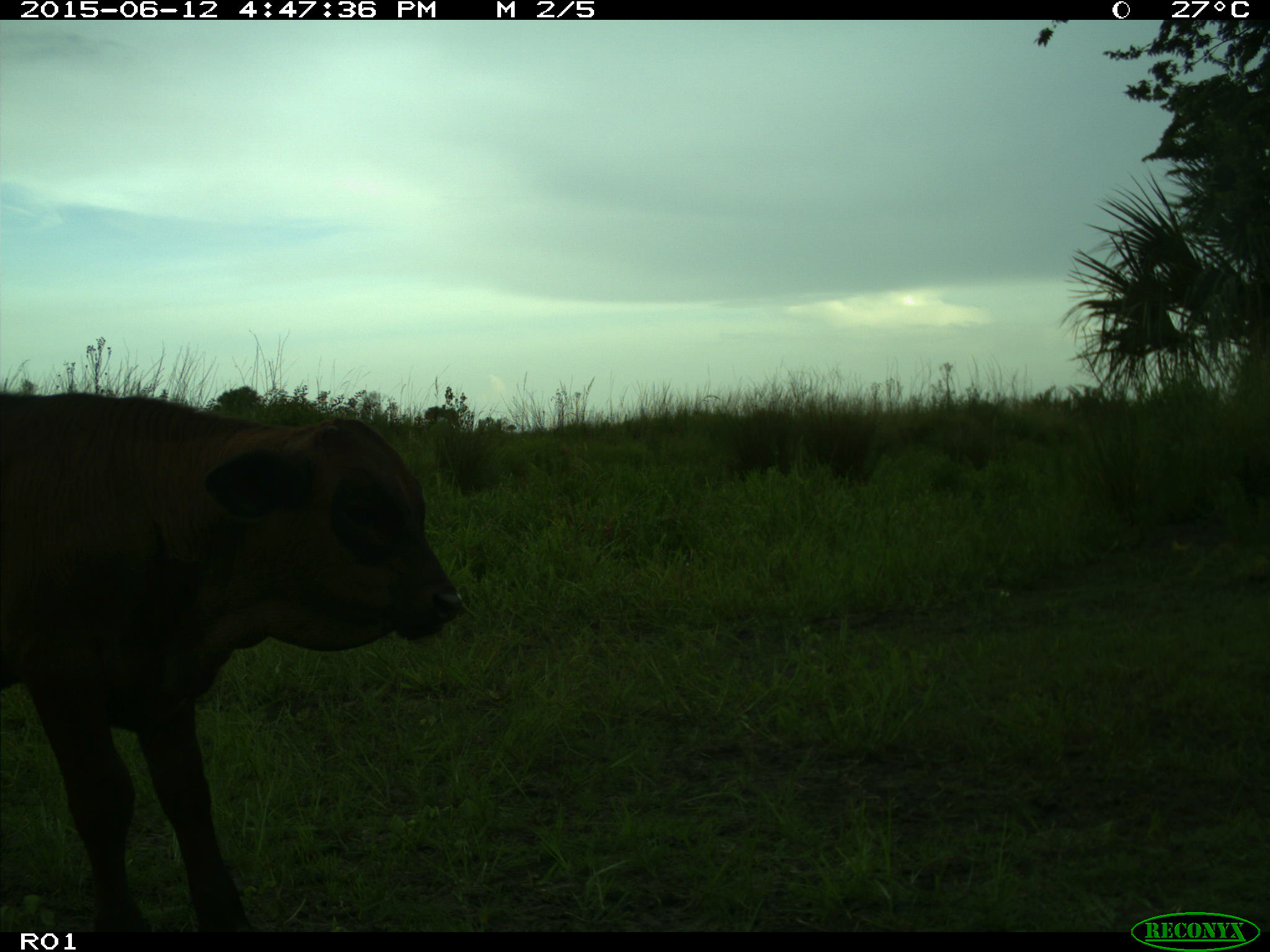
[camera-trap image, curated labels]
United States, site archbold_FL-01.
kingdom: Animalia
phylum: Chordata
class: Mammalia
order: Artiodactyla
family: Bovidae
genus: Bos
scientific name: Bos taurus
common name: domestic cow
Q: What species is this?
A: Bos taurus (domestic cow).